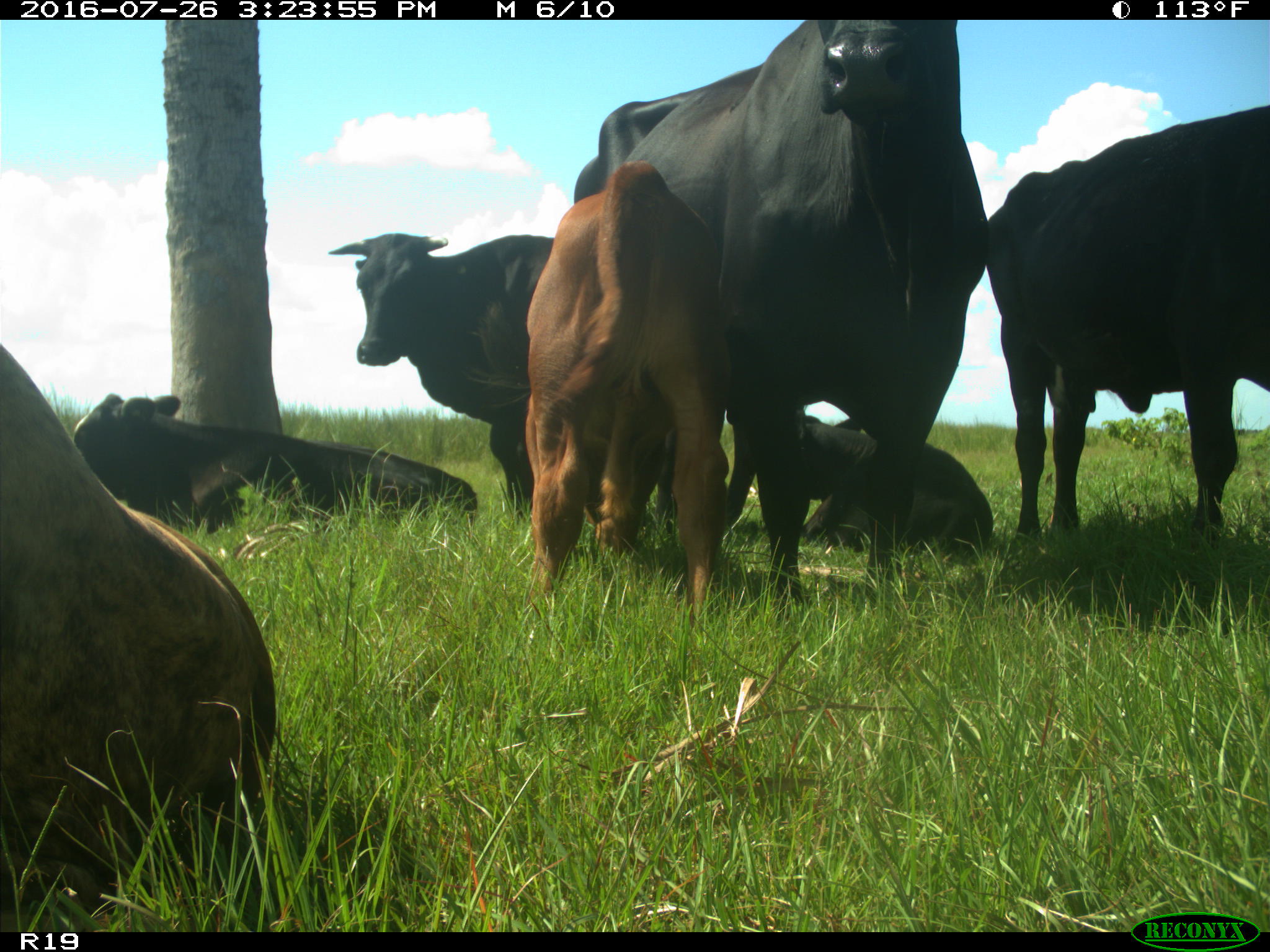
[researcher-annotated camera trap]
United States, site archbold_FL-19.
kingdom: Animalia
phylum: Chordata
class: Mammalia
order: Artiodactyla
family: Bovidae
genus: Bos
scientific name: Bos taurus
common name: domestic cow